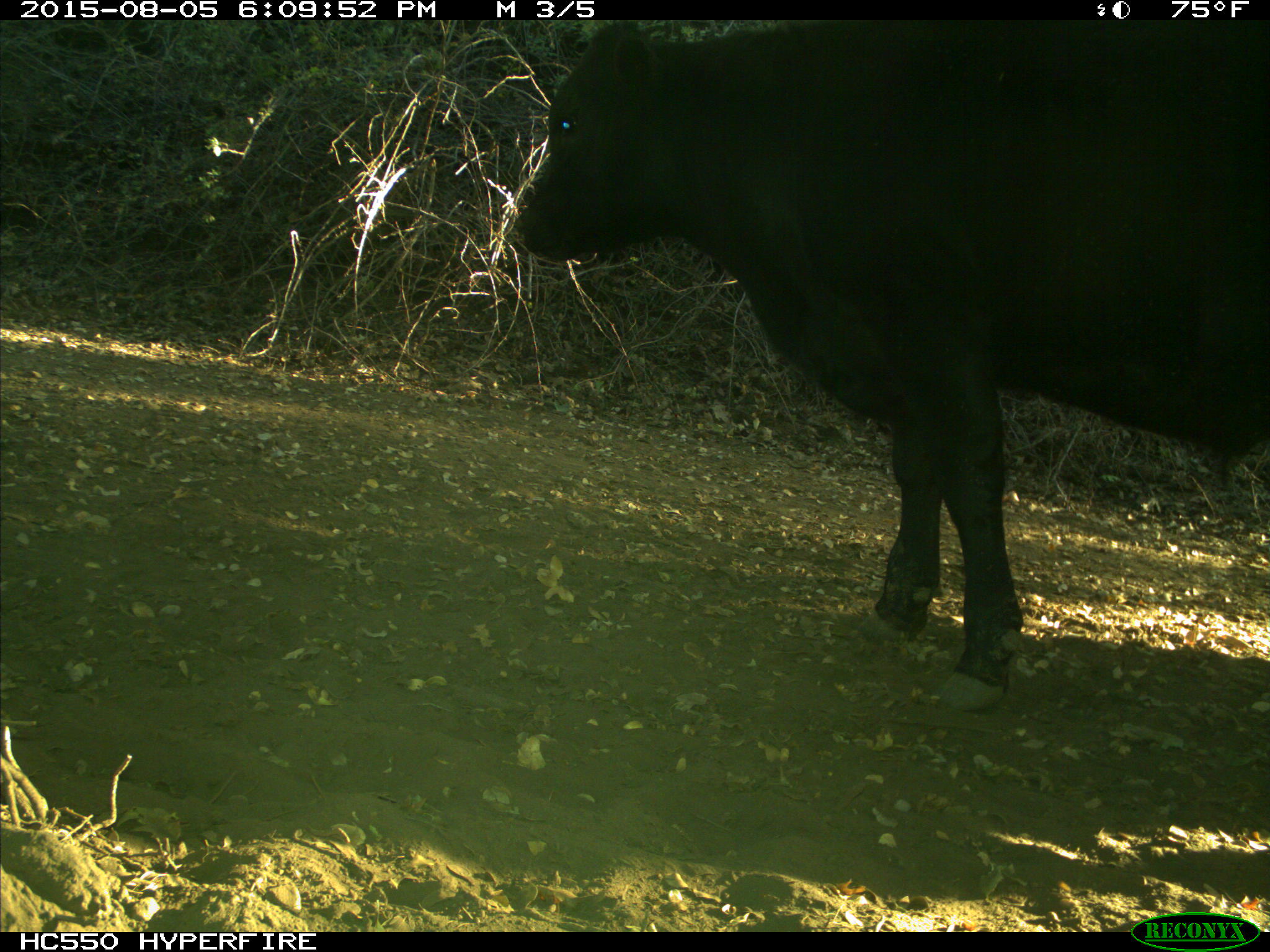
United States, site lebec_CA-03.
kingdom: Animalia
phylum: Chordata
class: Mammalia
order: Artiodactyla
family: Bovidae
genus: Bos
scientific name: Bos taurus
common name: domestic cow